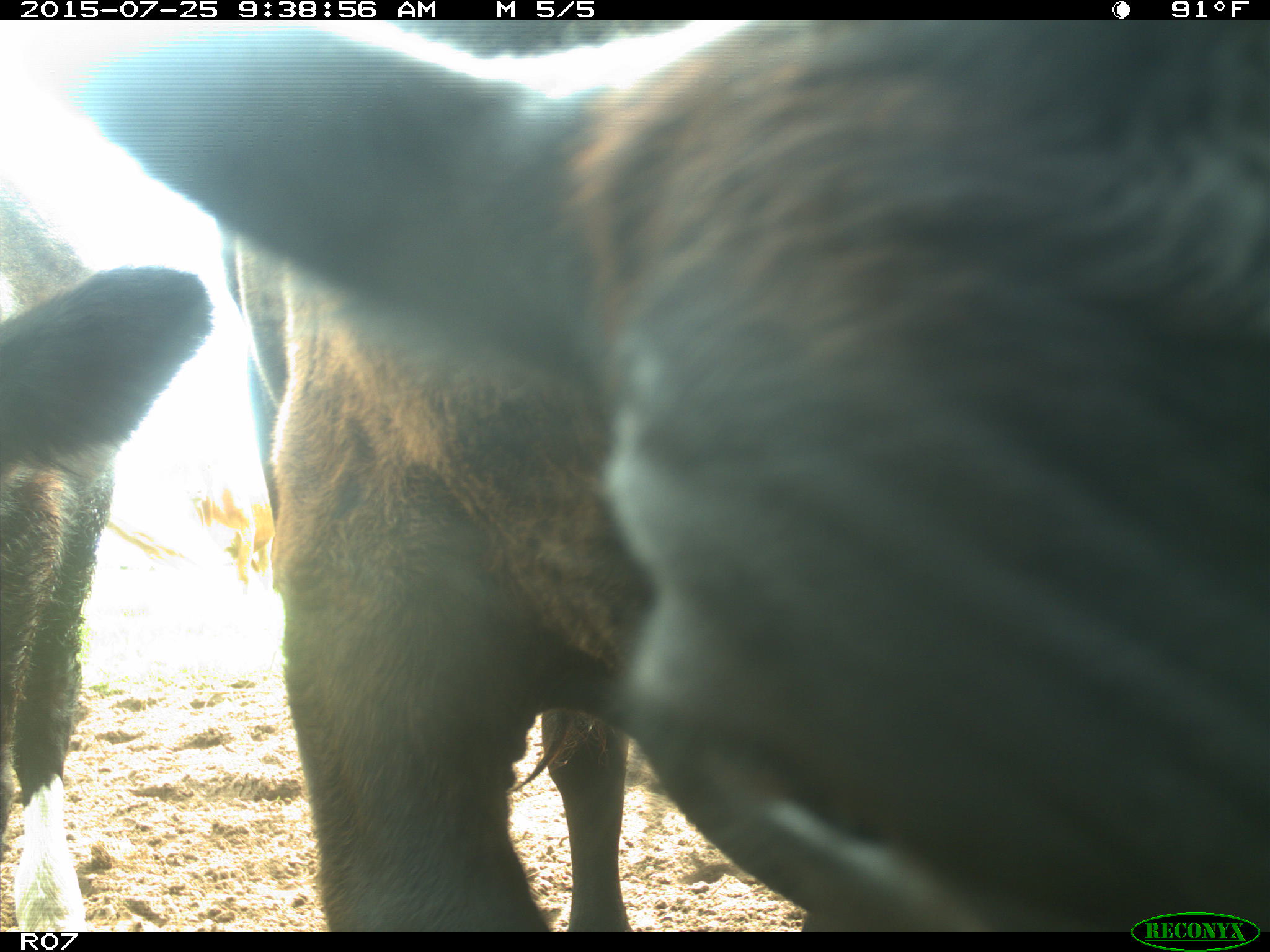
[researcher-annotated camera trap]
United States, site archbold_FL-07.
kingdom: Animalia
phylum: Chordata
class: Mammalia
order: Artiodactyla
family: Bovidae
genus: Bos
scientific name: Bos taurus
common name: domestic cow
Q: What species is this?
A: Bos taurus (domestic cow).